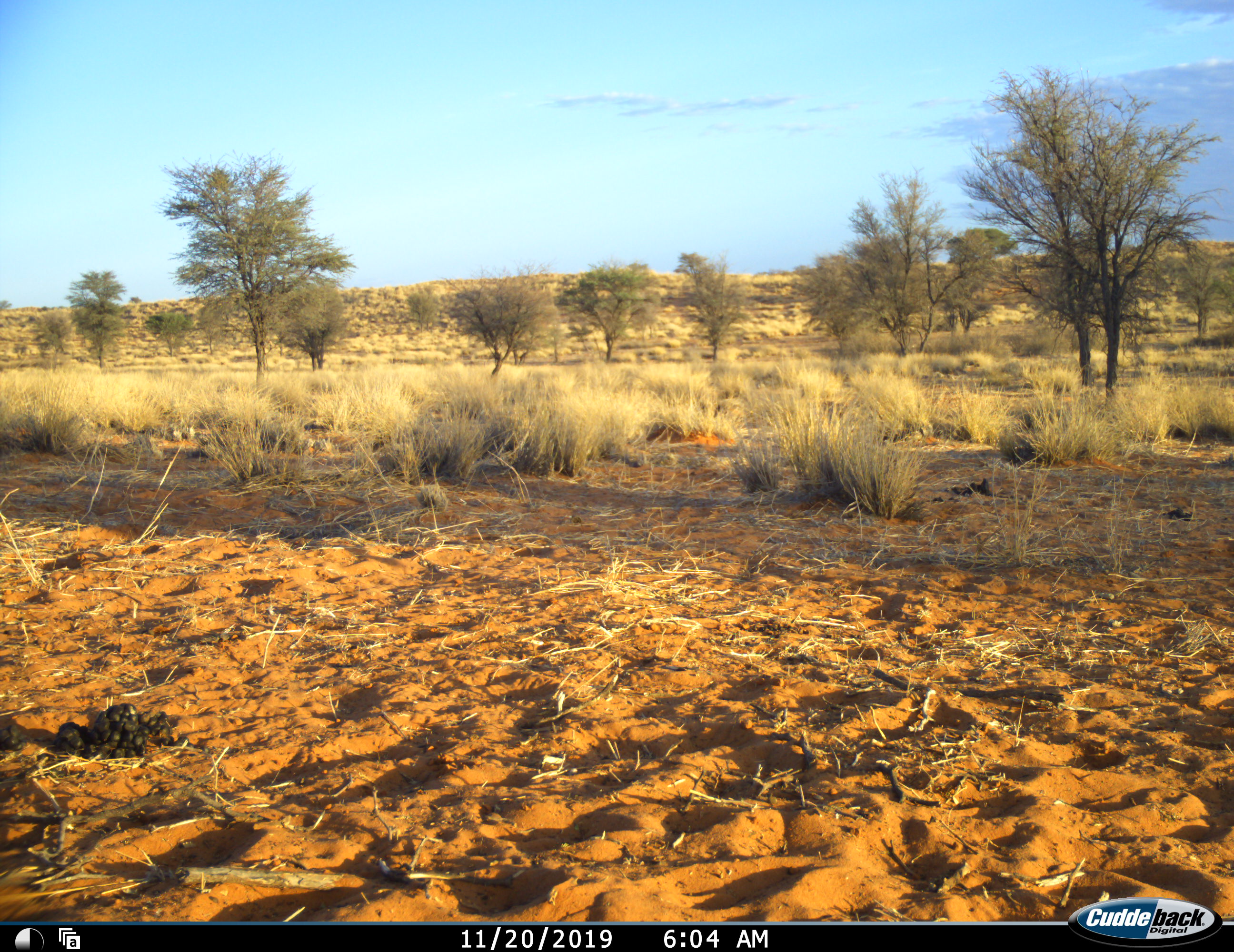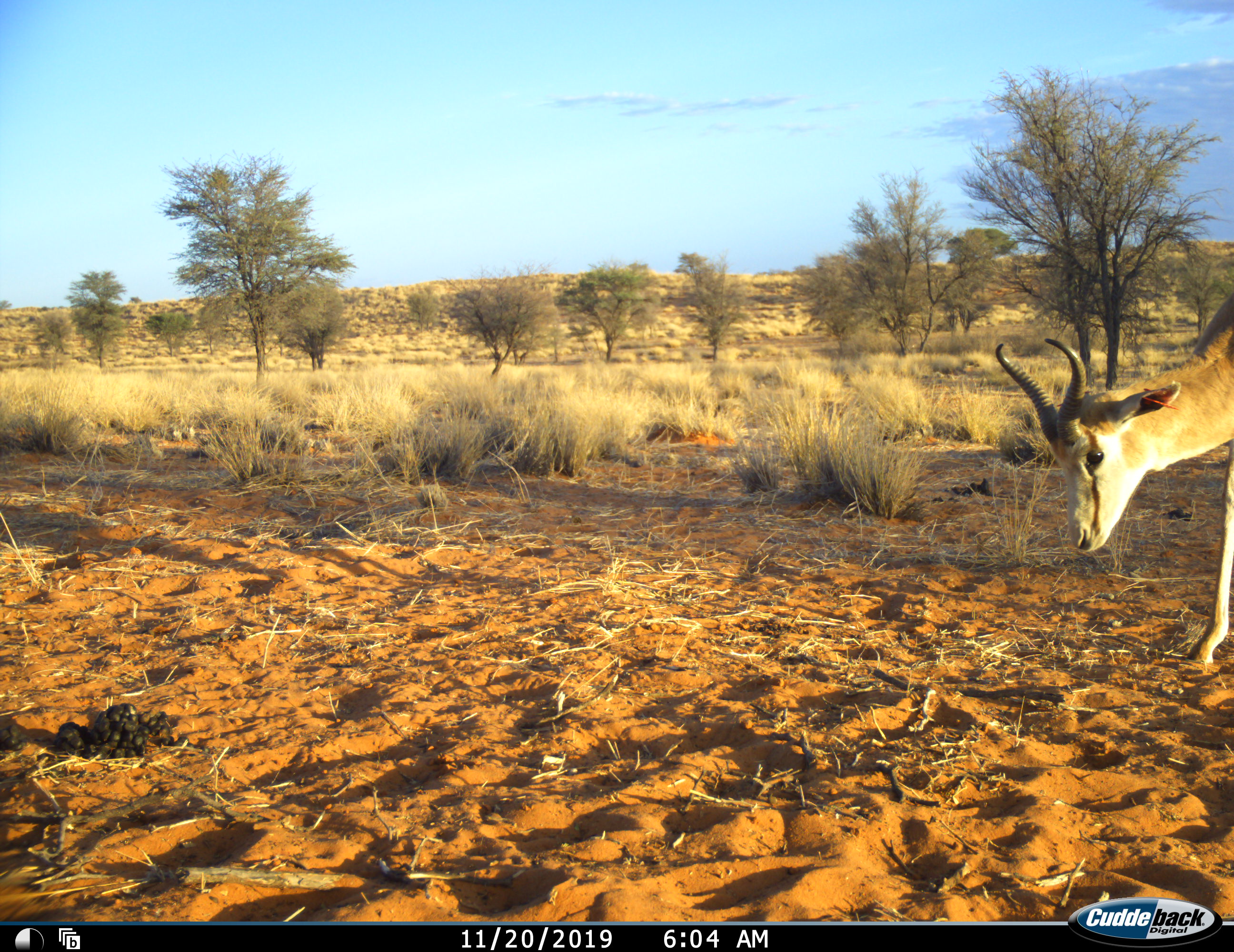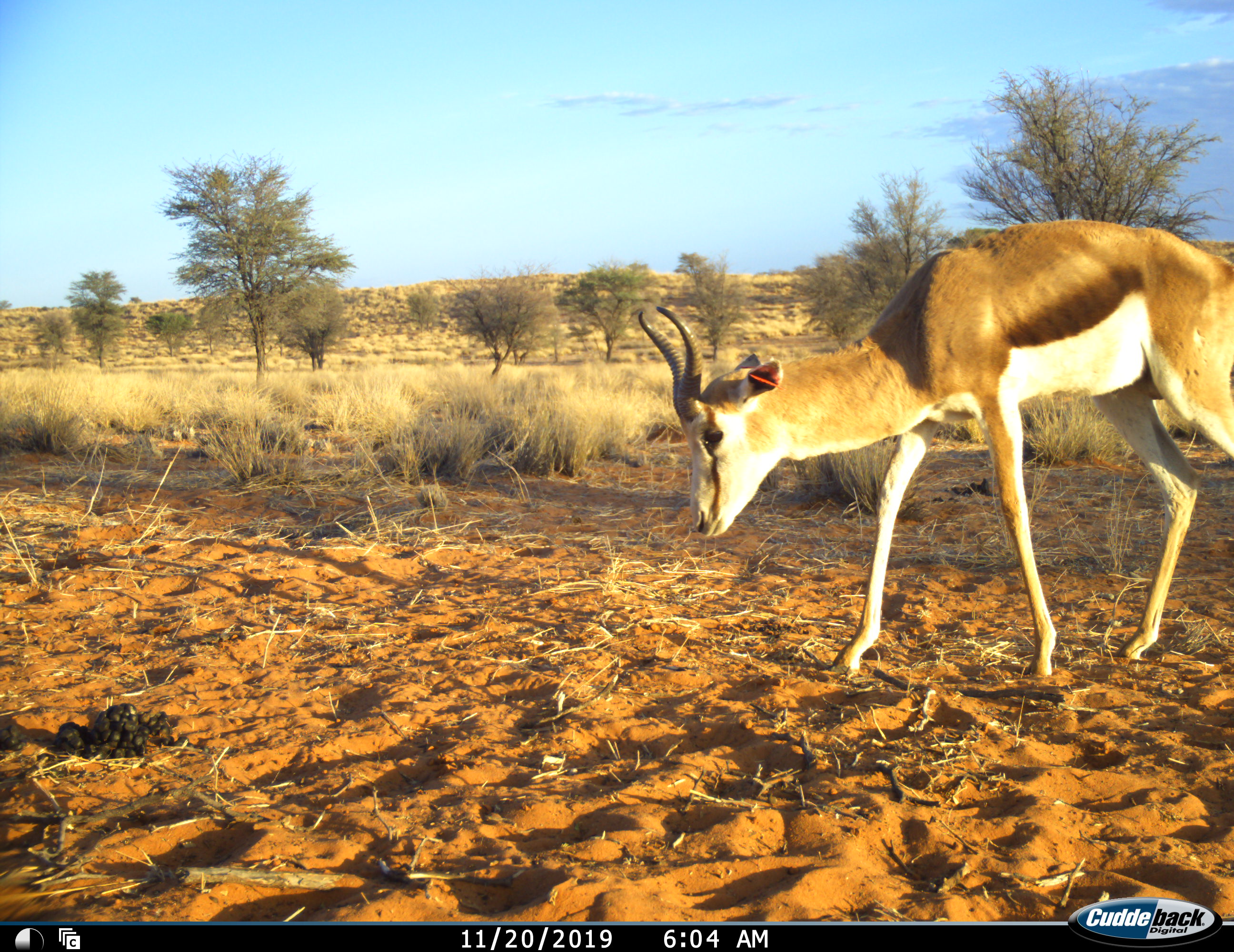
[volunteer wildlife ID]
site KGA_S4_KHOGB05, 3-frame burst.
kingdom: Animalia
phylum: Chordata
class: Mammalia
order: Artiodactyla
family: Bovidae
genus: Antidorcas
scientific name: Antidorcas marsupialis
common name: springbok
Springbok (Antidorcas marsupialis), count 1. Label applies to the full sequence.